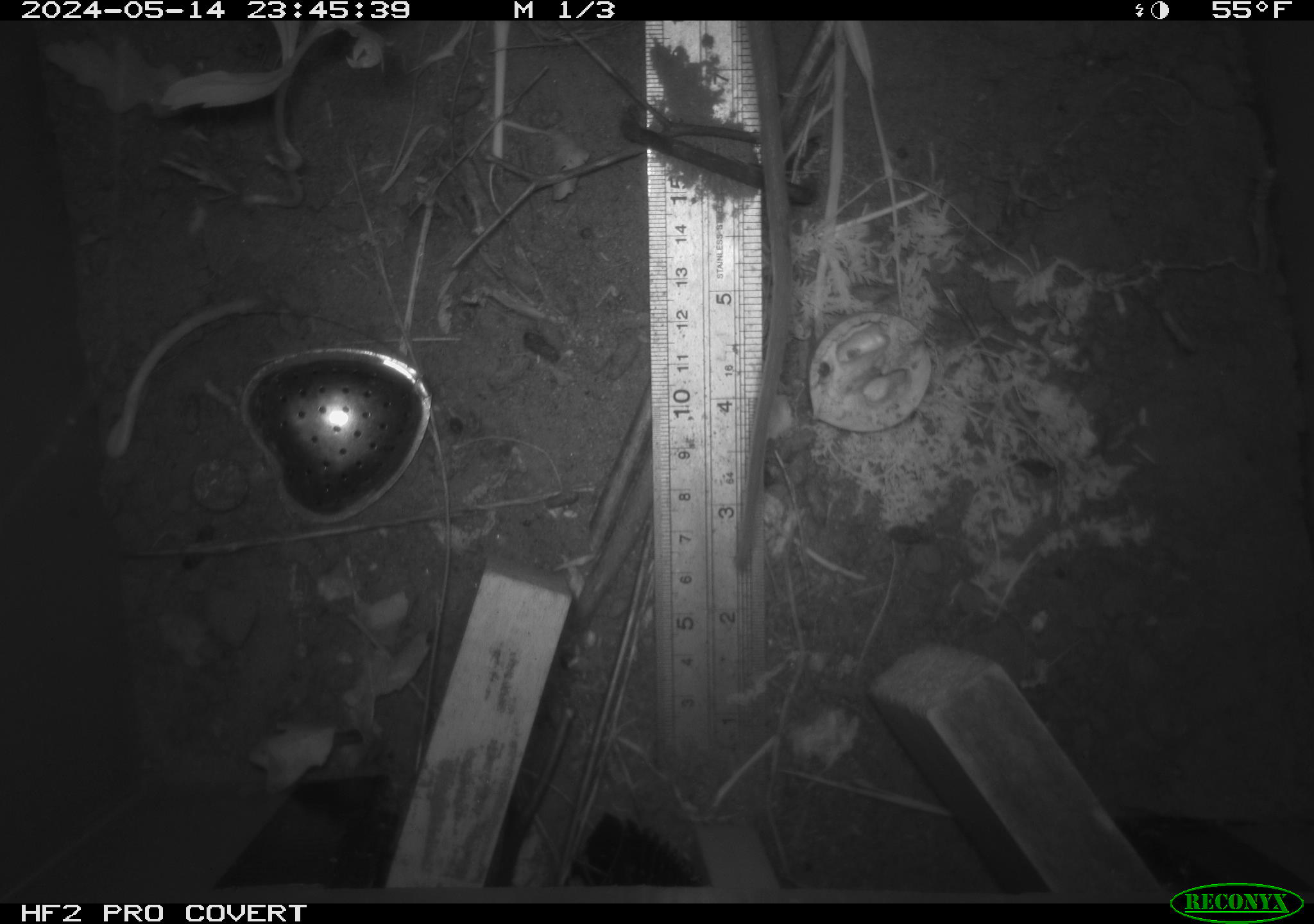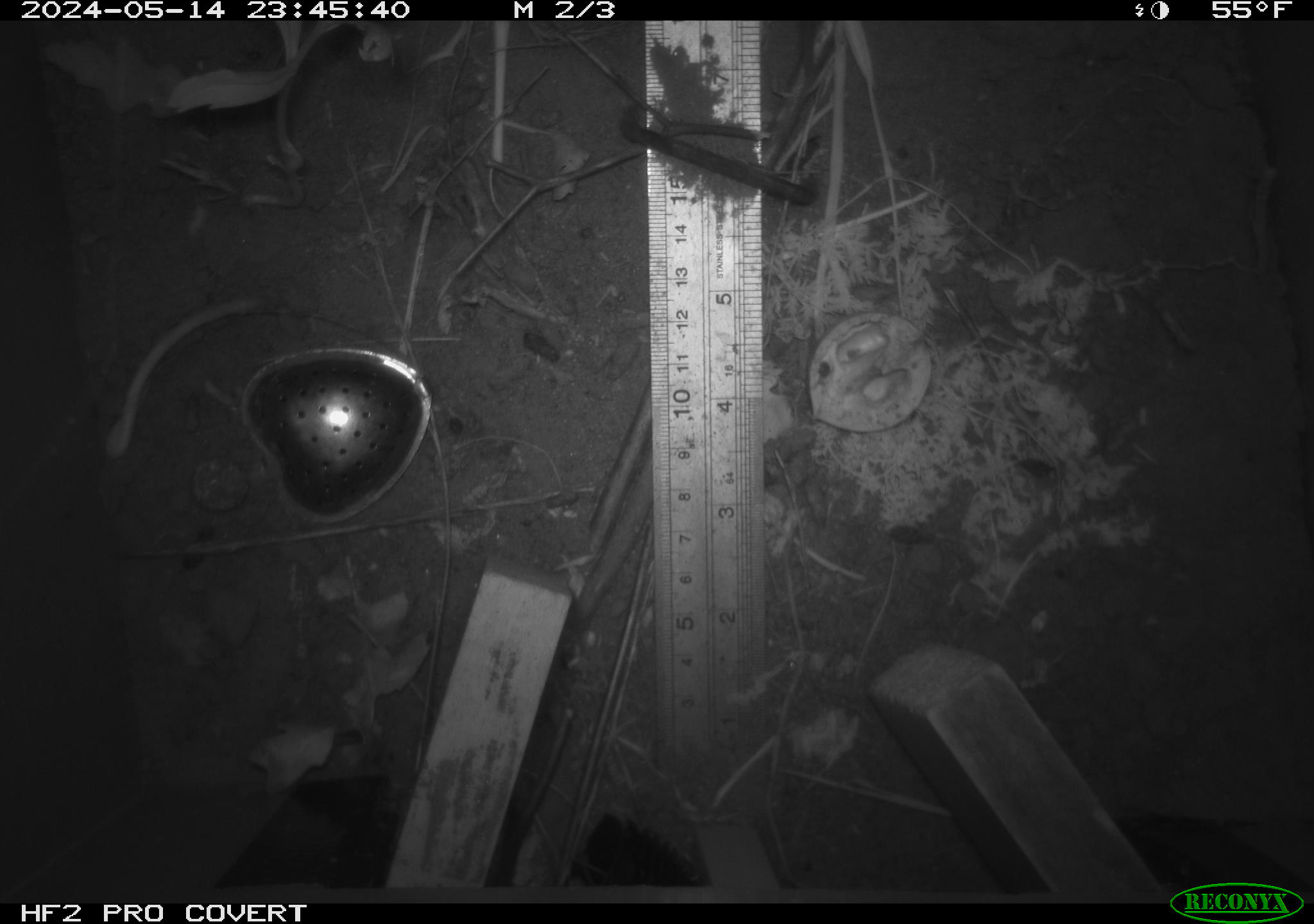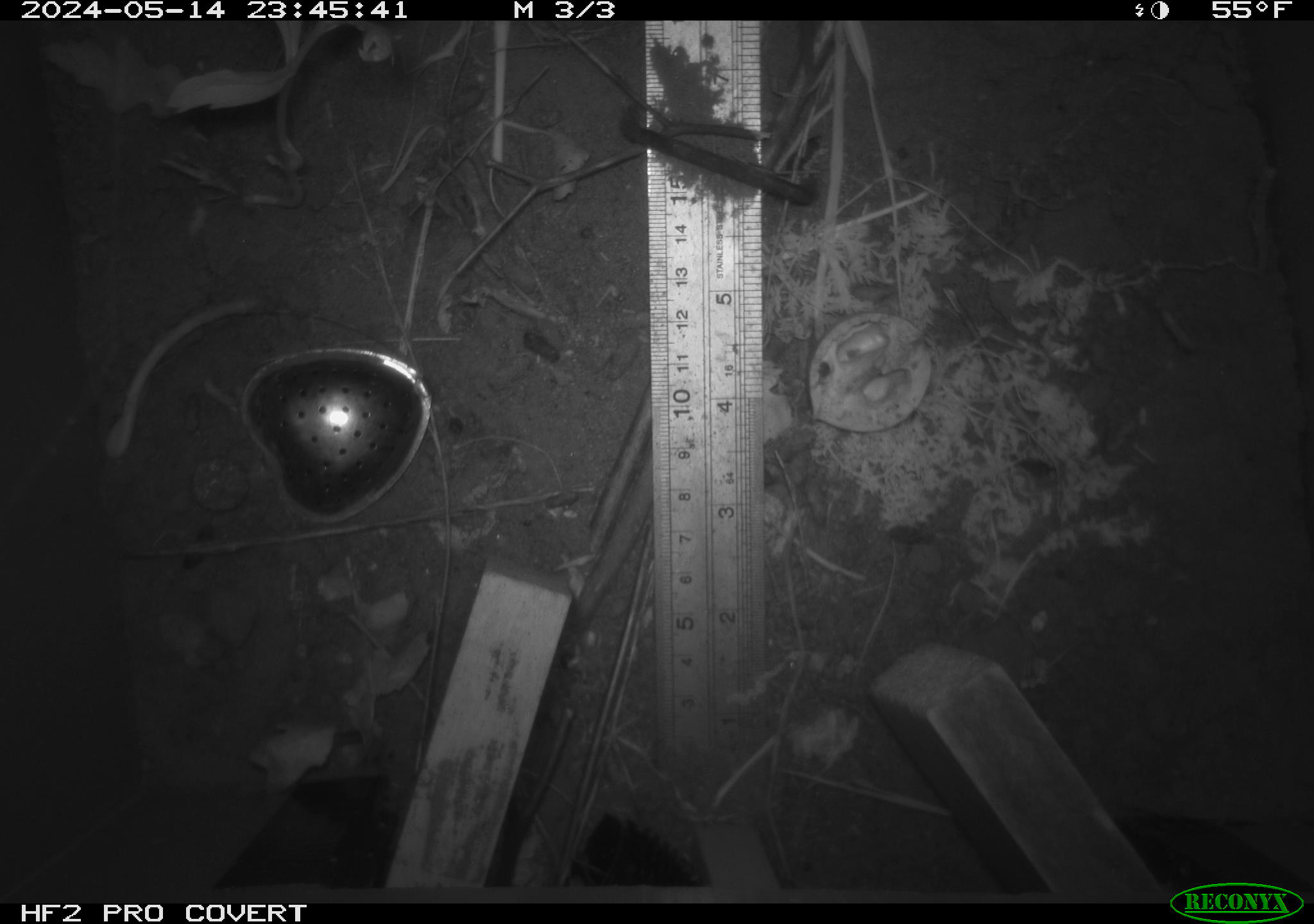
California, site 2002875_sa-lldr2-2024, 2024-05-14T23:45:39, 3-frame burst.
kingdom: Animalia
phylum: Chordata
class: Mammalia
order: Rodentia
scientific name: Rodentia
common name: rodent